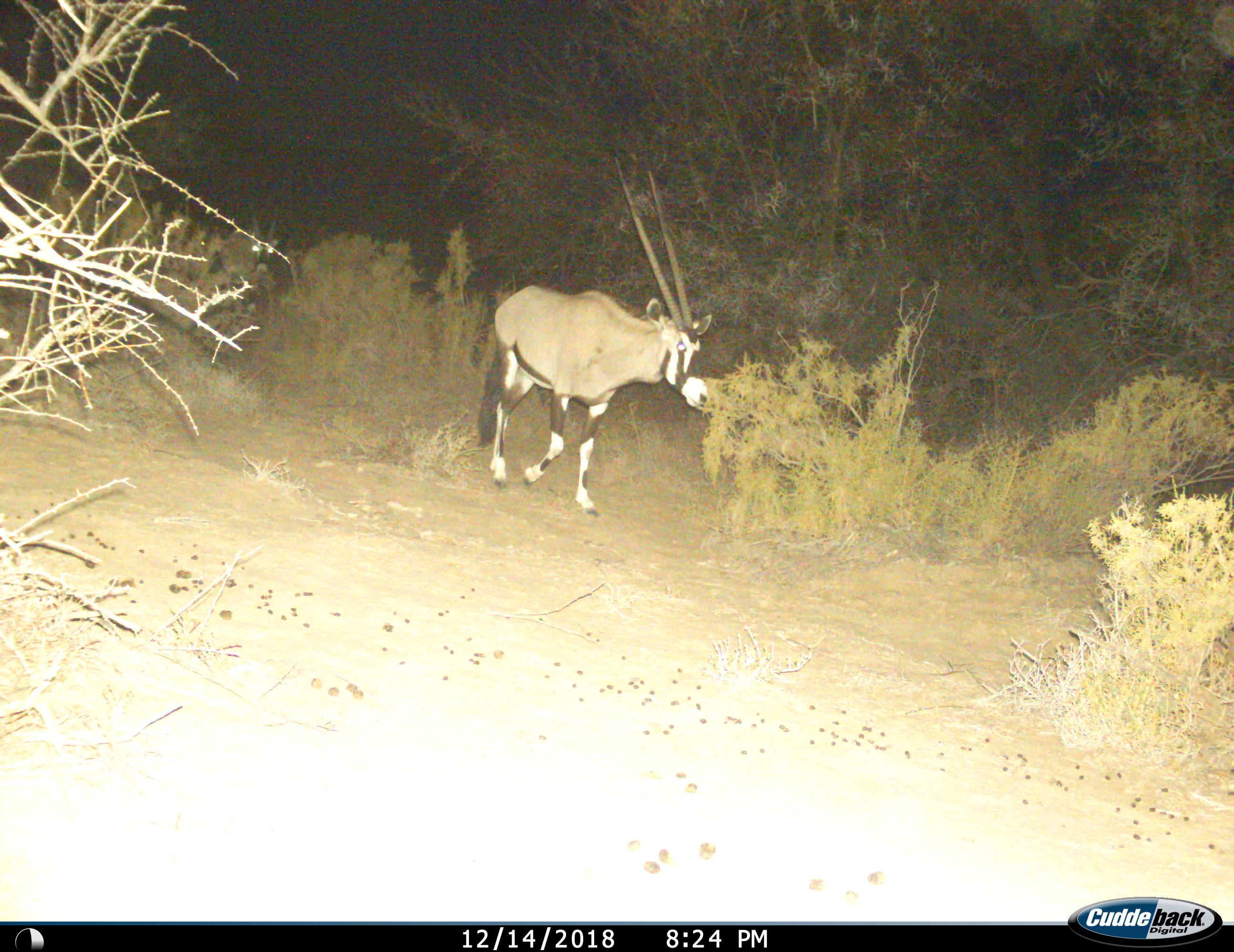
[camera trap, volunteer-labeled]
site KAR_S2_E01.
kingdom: Animalia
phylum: Chordata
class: Mammalia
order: Artiodactyla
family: Bovidae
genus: Oryx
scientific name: Oryx gazella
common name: gemsbok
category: oryx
Oryx (gemsbok) (Oryx gazella), count 1. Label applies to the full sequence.